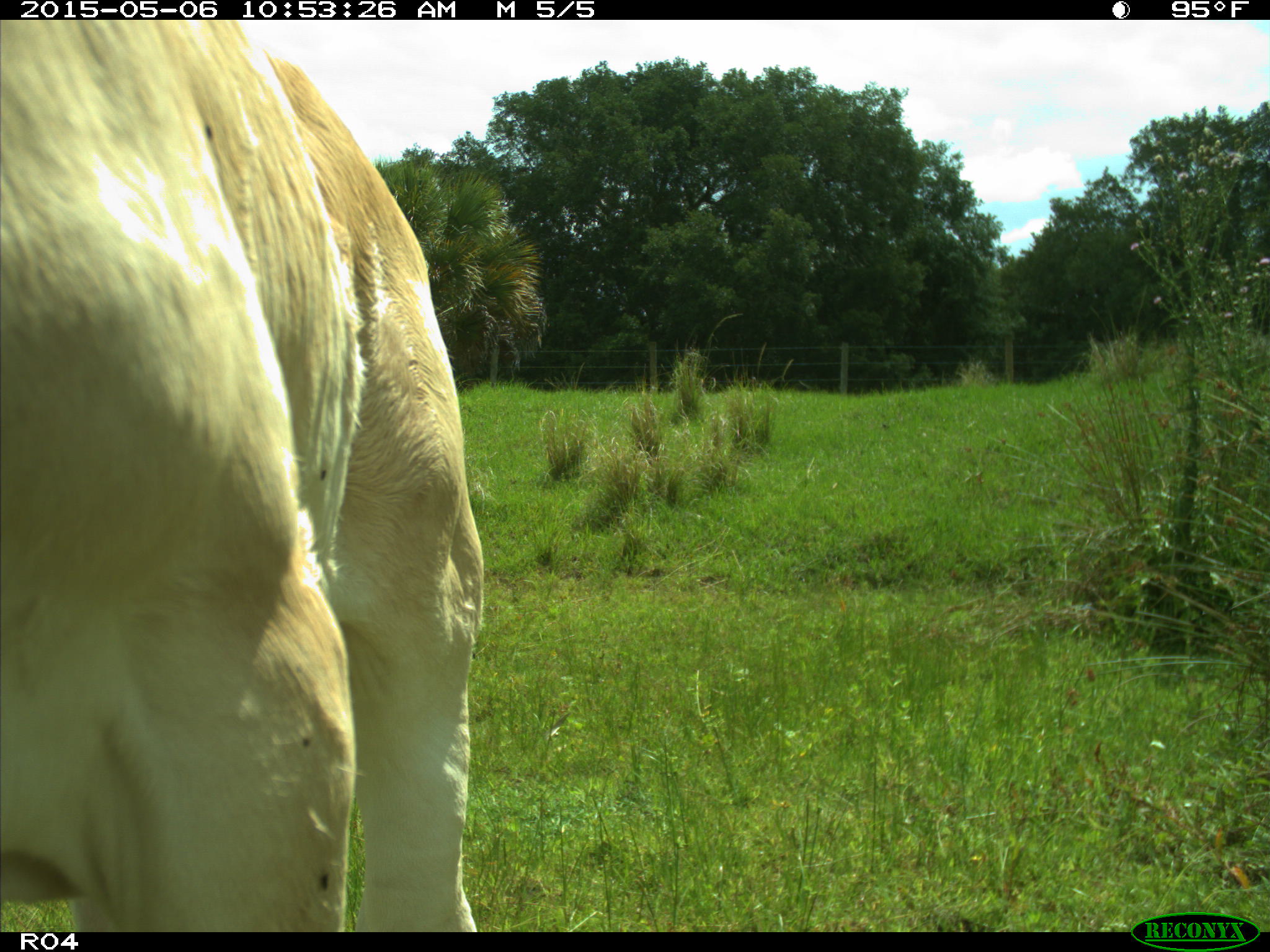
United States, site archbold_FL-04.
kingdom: Animalia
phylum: Chordata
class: Mammalia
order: Artiodactyla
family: Bovidae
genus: Bos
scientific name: Bos taurus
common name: domestic cow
Bos taurus (domestic cow).